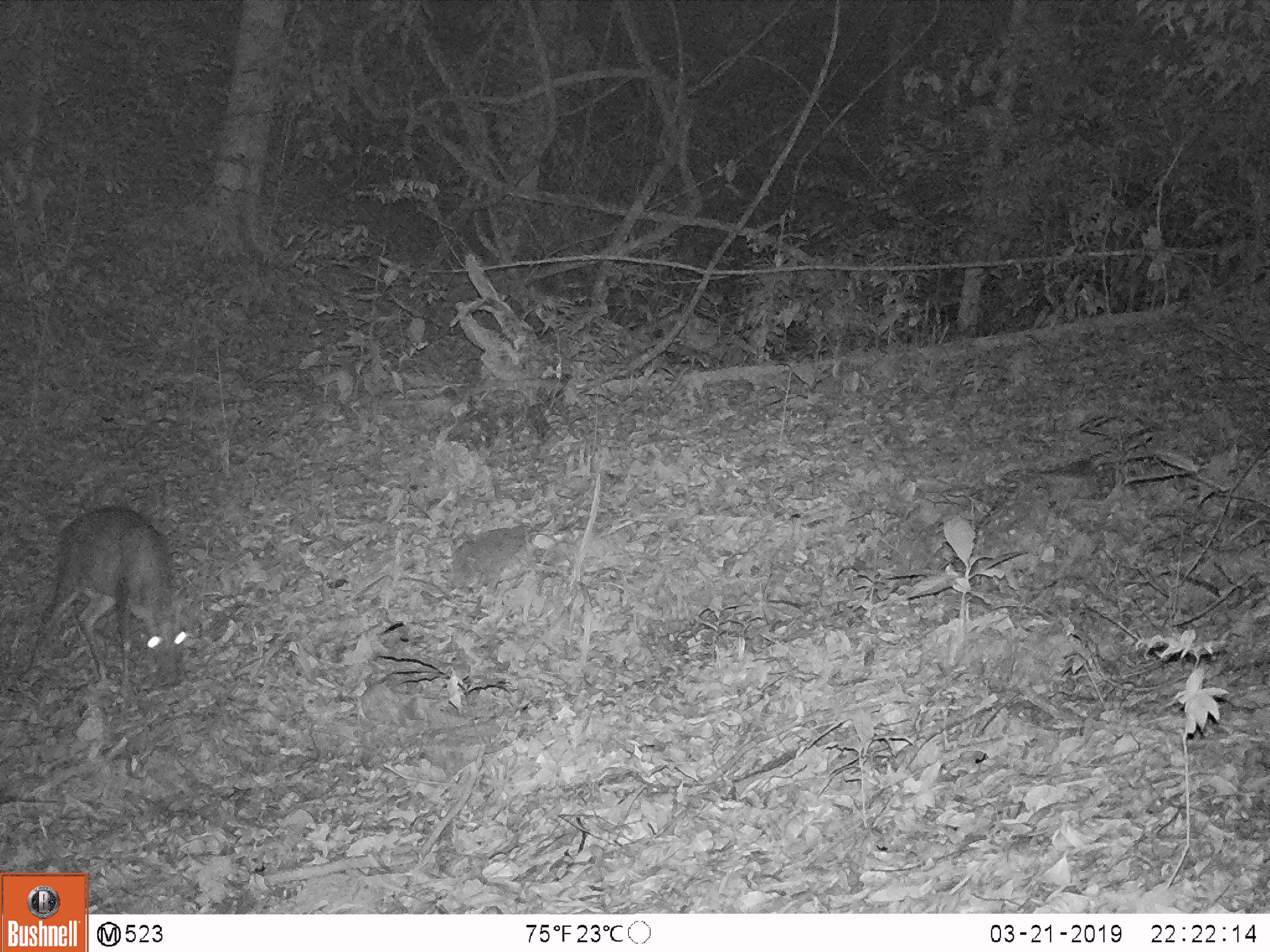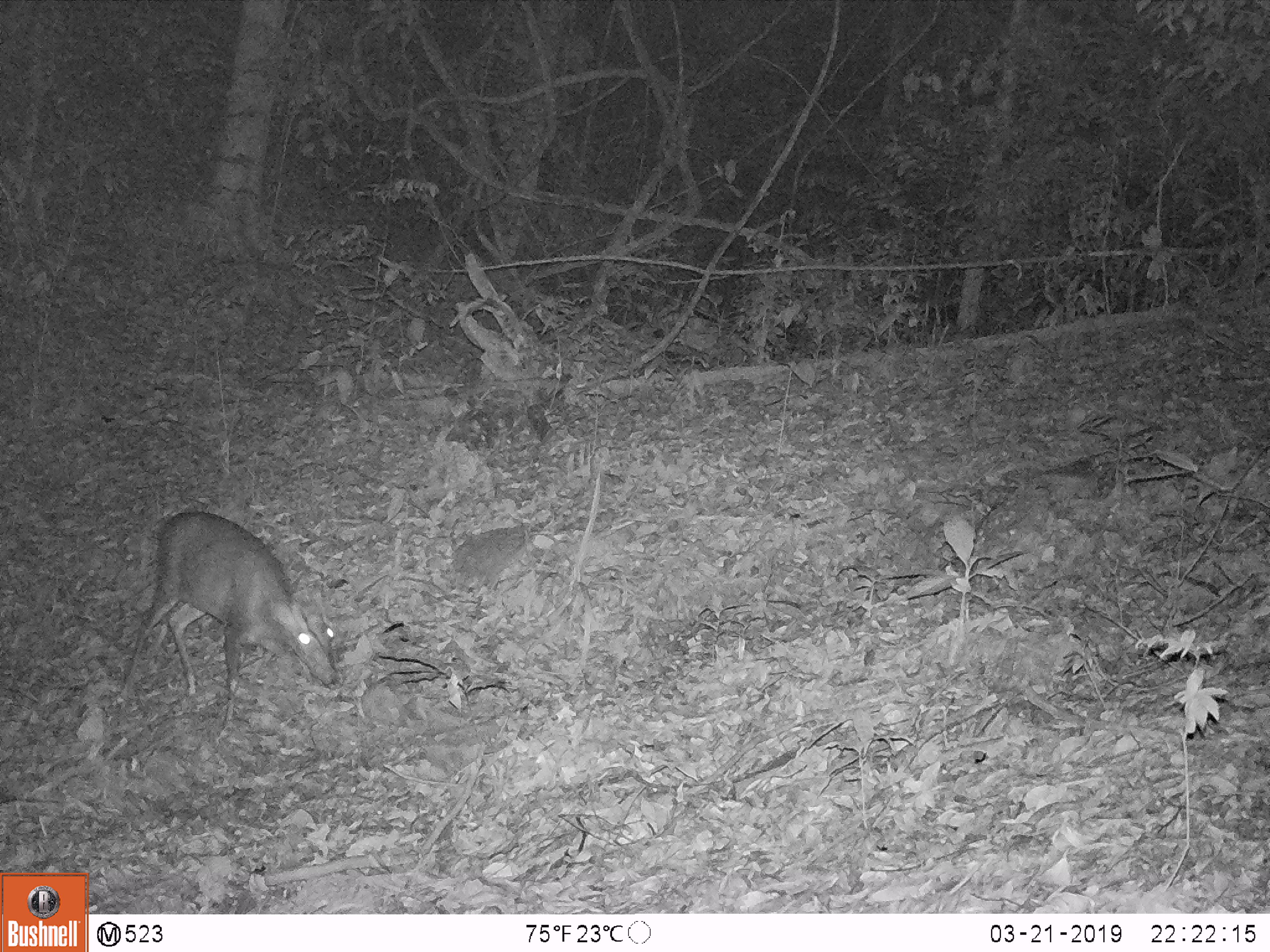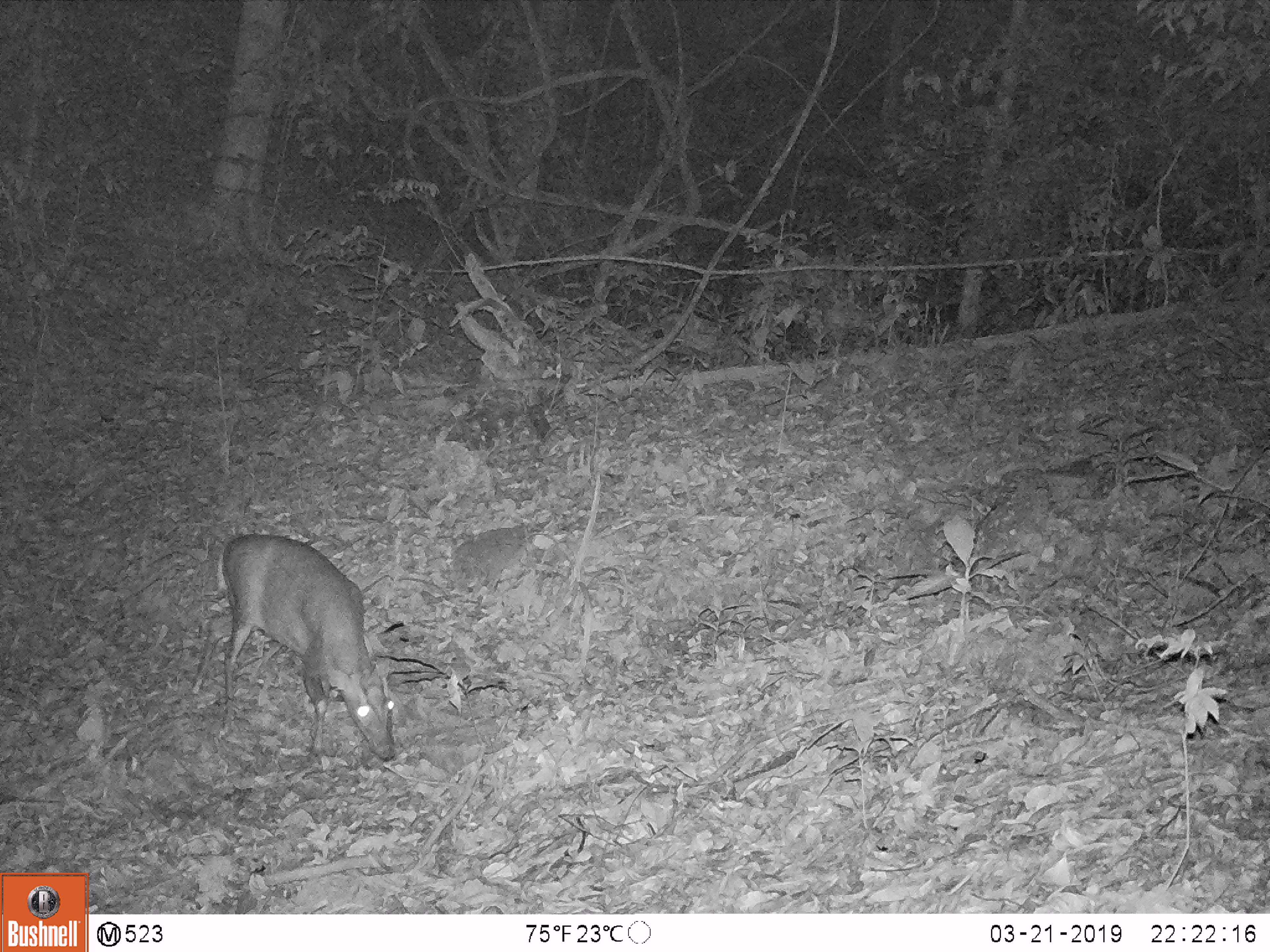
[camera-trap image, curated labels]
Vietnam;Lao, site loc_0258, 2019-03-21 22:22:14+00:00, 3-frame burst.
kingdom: Animalia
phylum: Chordata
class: Mammalia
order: Artiodactyla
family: Cervidae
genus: Muntiacus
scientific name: Muntiacus rooseveltorum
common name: roosevelt's muntjac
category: roosevelts muntjac group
Roosevelts muntjac group (roosevelt's muntjac) (Muntiacus rooseveltorum). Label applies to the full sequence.